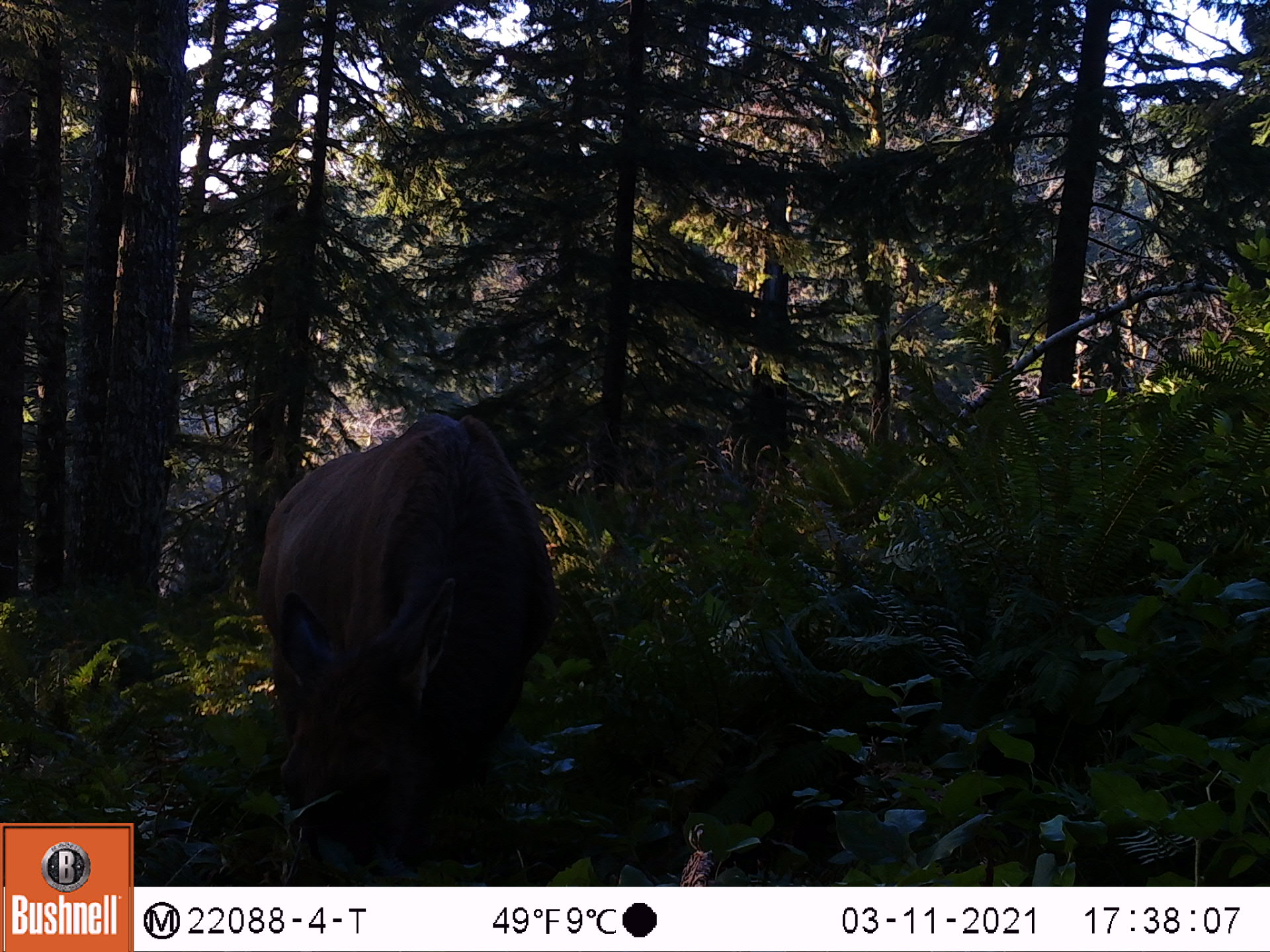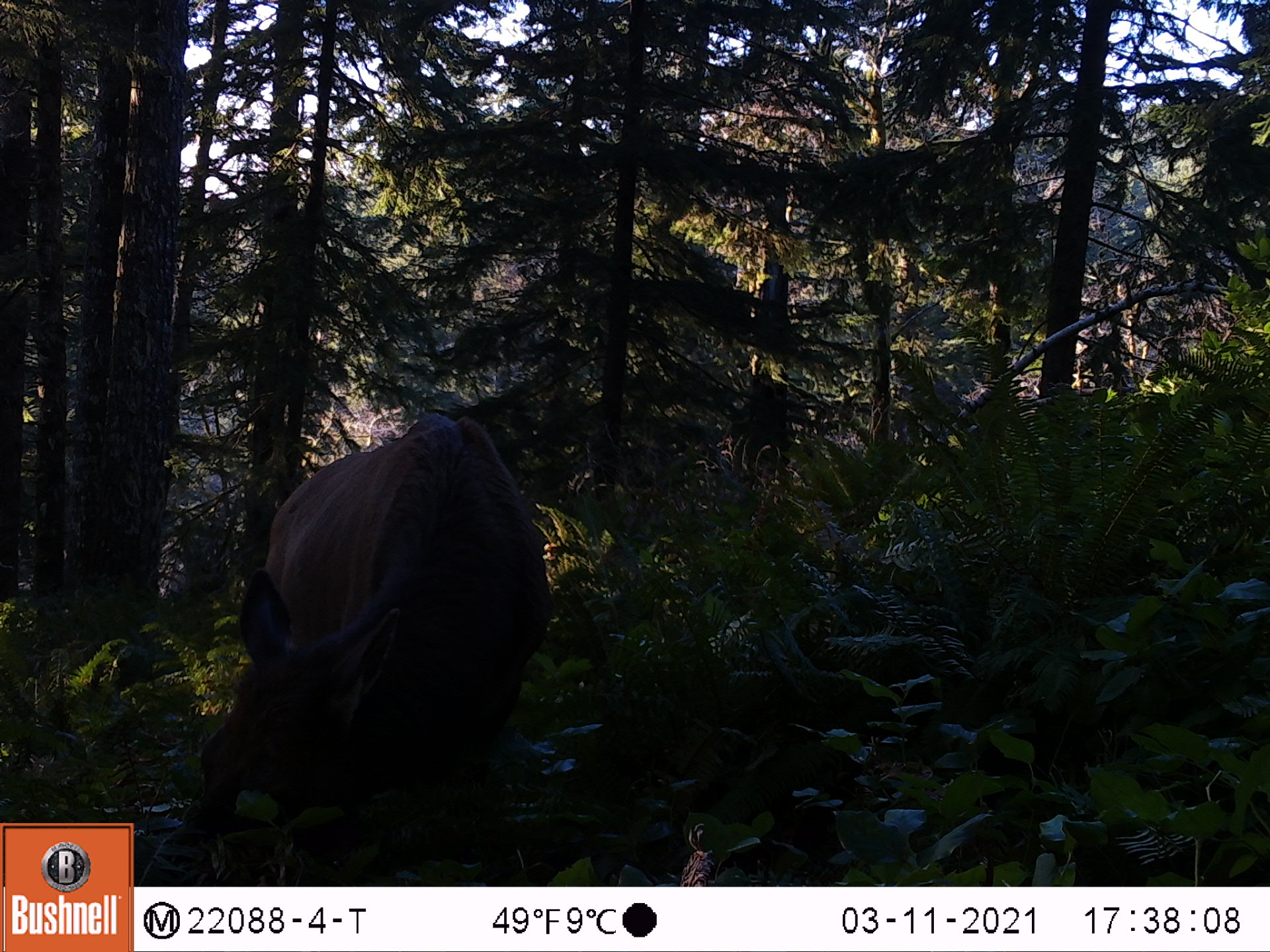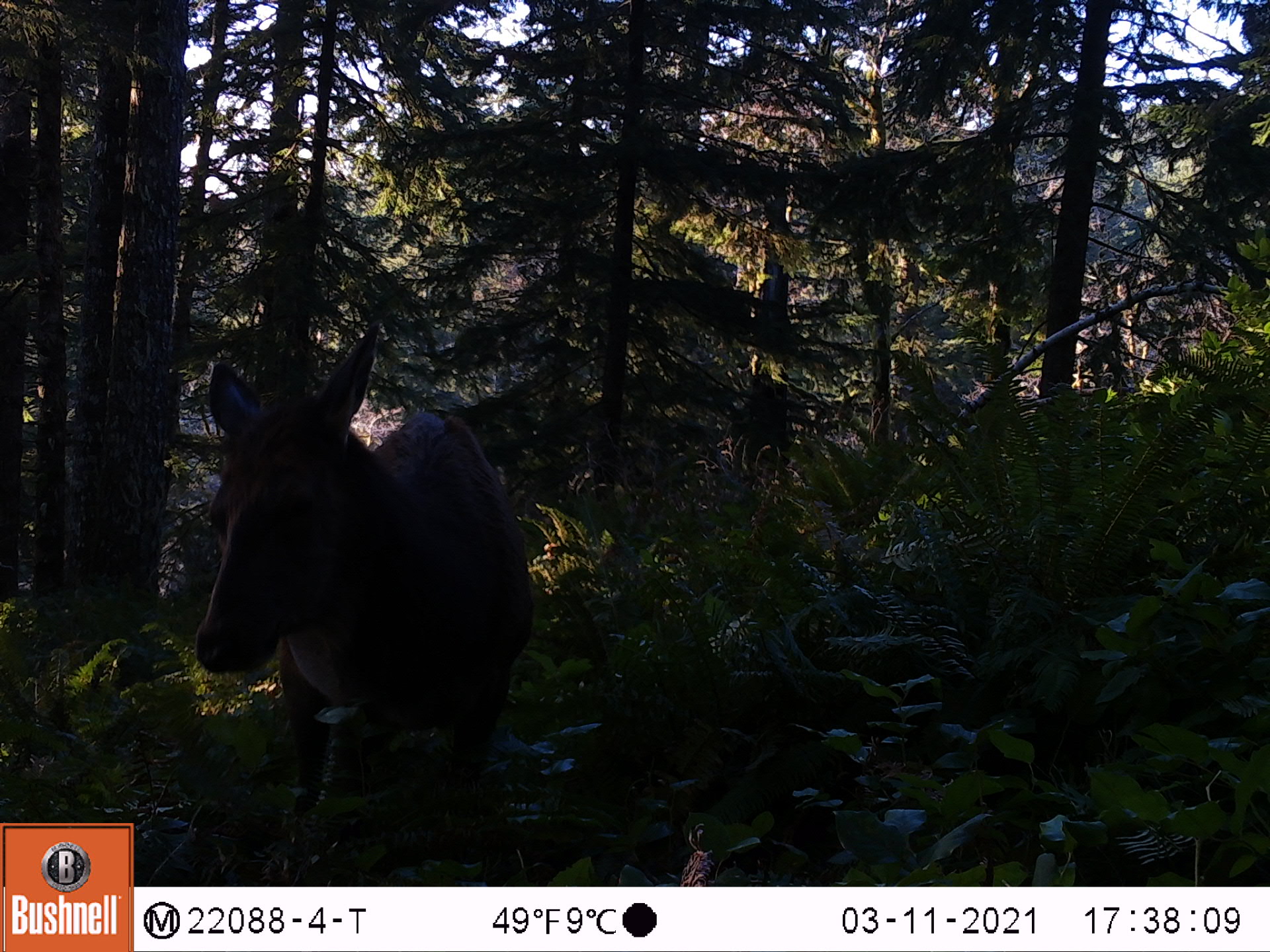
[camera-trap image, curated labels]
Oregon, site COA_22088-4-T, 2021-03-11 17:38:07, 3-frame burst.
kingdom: Animalia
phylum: Chordata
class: Mammalia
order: Artiodactyla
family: Cervidae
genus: Cervus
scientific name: Cervus canadensis roosevelti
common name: roosevelt elk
Roosevelt elk (Cervus canadensis roosevelti).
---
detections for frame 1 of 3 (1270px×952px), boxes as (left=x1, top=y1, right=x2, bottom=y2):
roosevelt elk: (left=190, top=409, right=599, bottom=882)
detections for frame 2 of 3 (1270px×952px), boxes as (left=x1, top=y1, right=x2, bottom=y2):
roosevelt elk: (left=141, top=362, right=604, bottom=883)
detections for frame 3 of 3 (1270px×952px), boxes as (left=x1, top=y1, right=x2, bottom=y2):
roosevelt elk: (left=167, top=314, right=582, bottom=875)